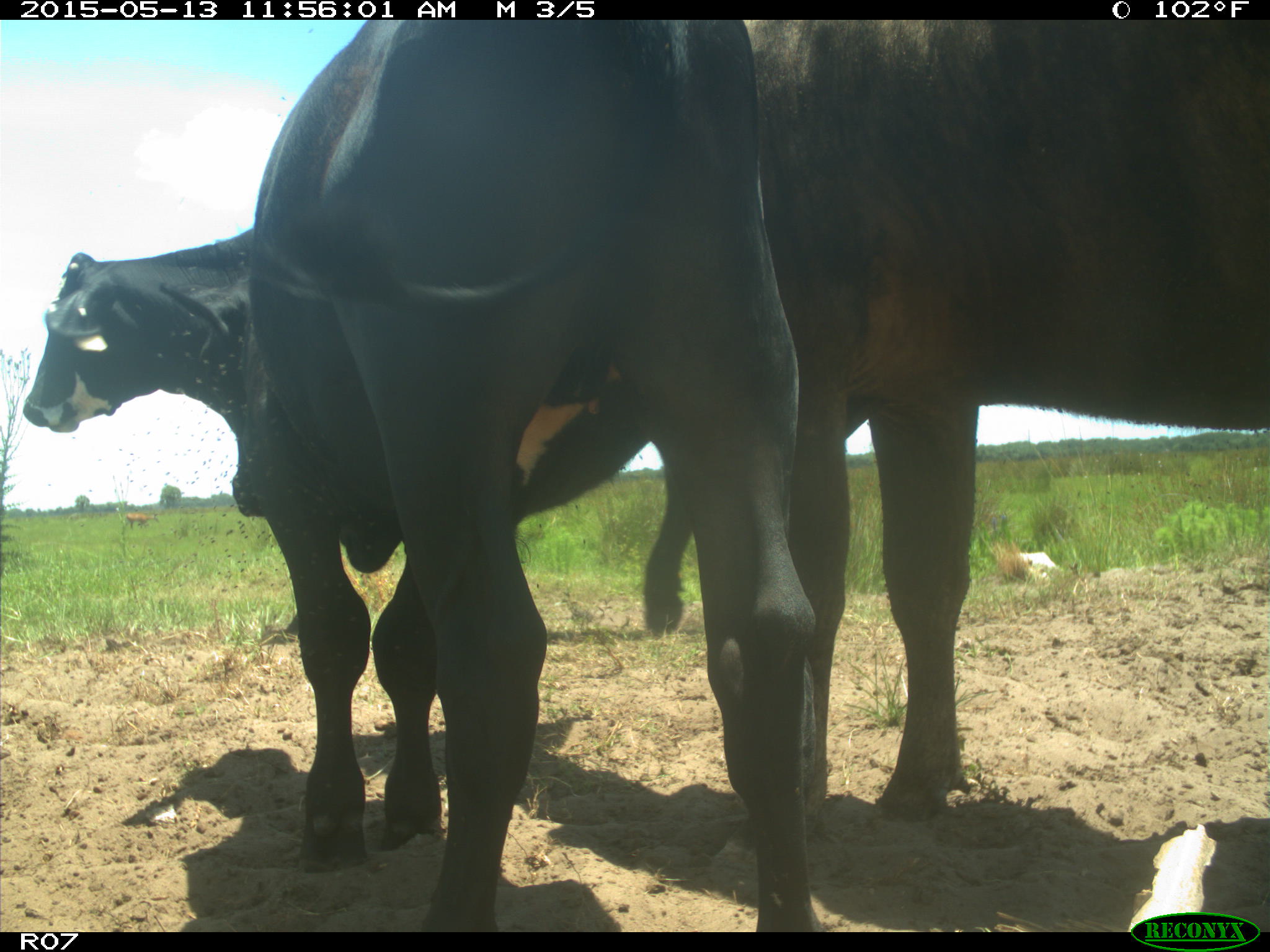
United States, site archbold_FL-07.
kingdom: Animalia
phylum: Chordata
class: Mammalia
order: Artiodactyla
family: Bovidae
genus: Bos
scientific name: Bos taurus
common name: domestic cow